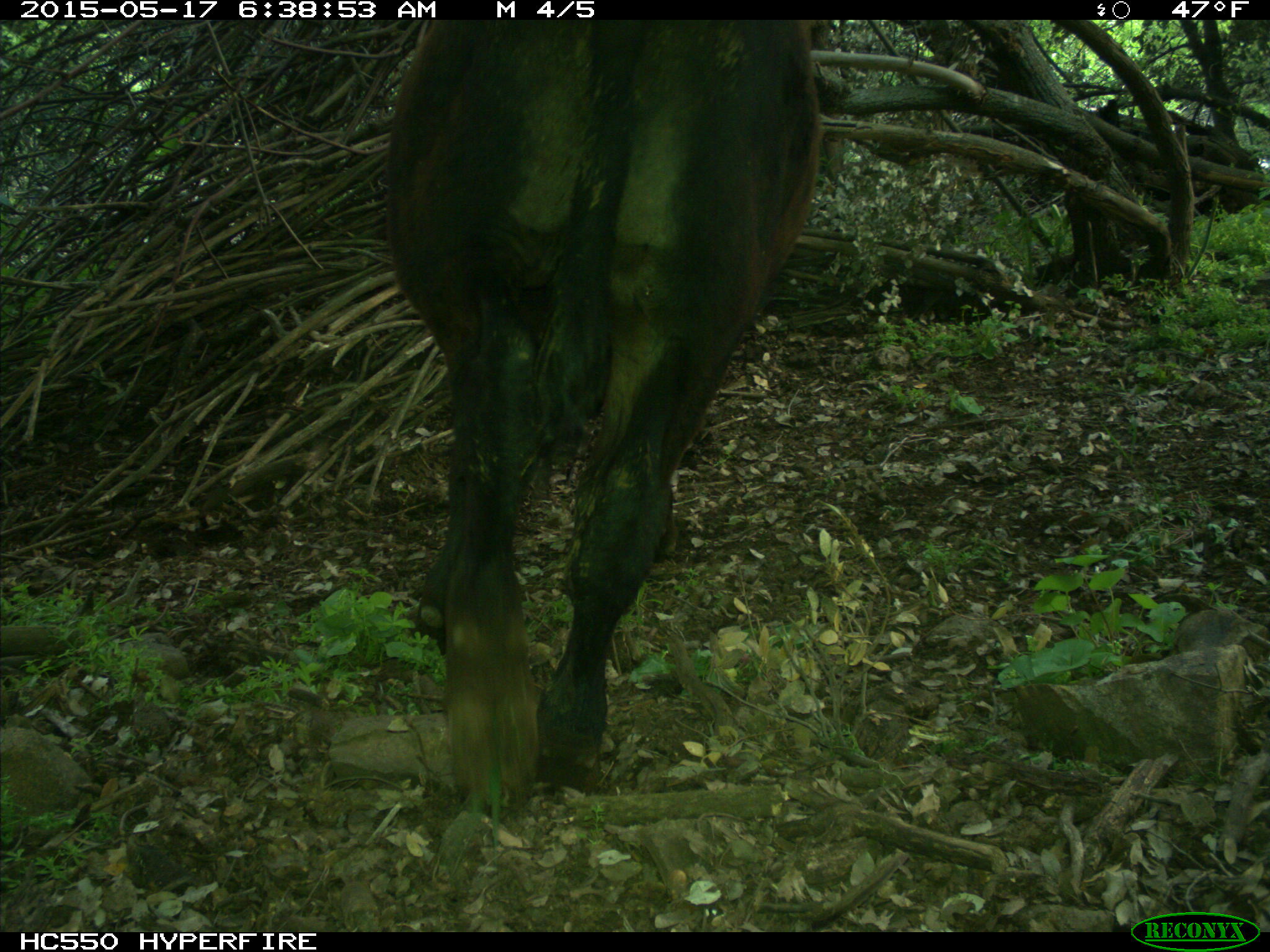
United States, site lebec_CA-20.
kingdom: Animalia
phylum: Chordata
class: Mammalia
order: Artiodactyla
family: Bovidae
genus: Bos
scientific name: Bos taurus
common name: domestic cow